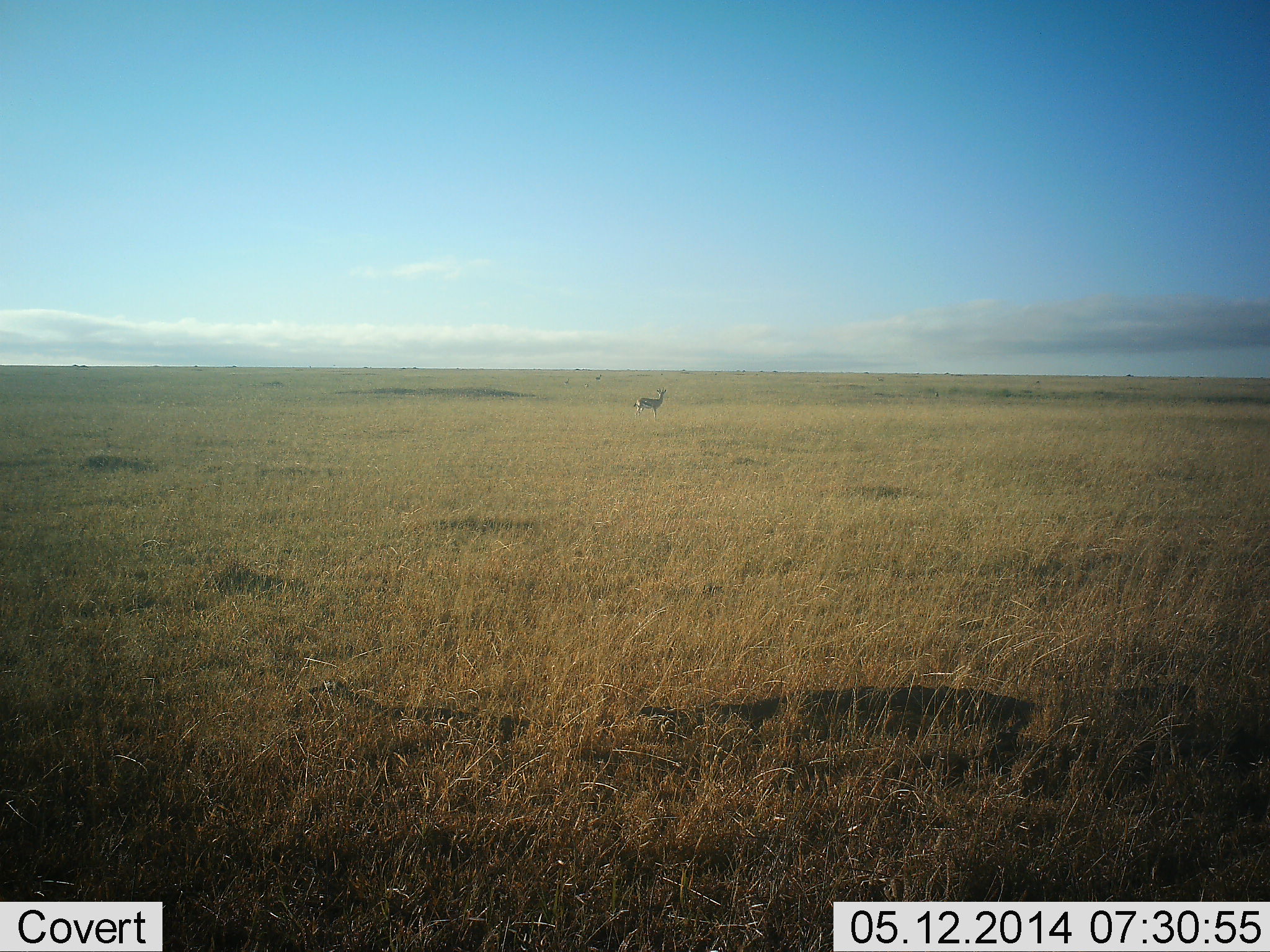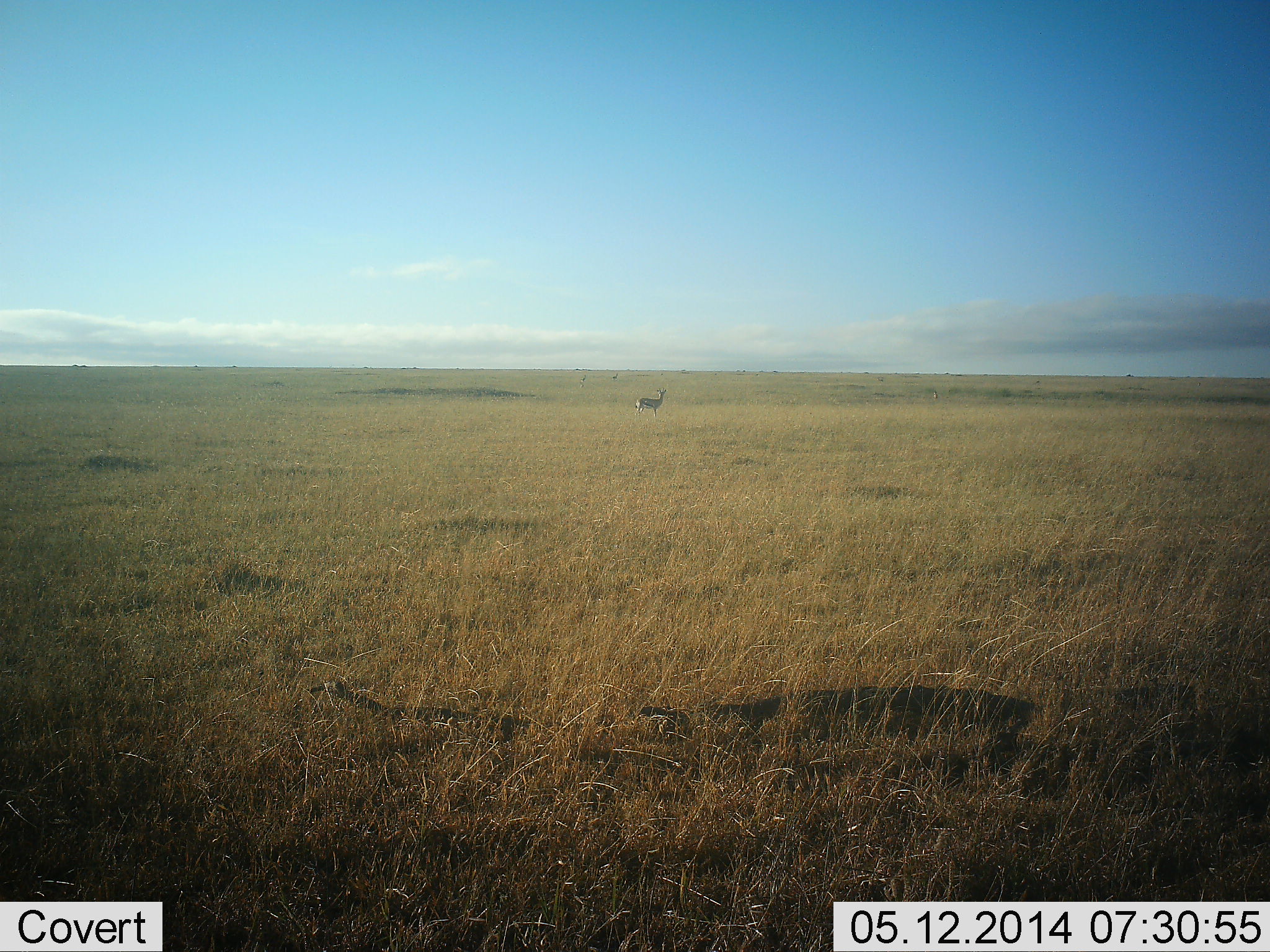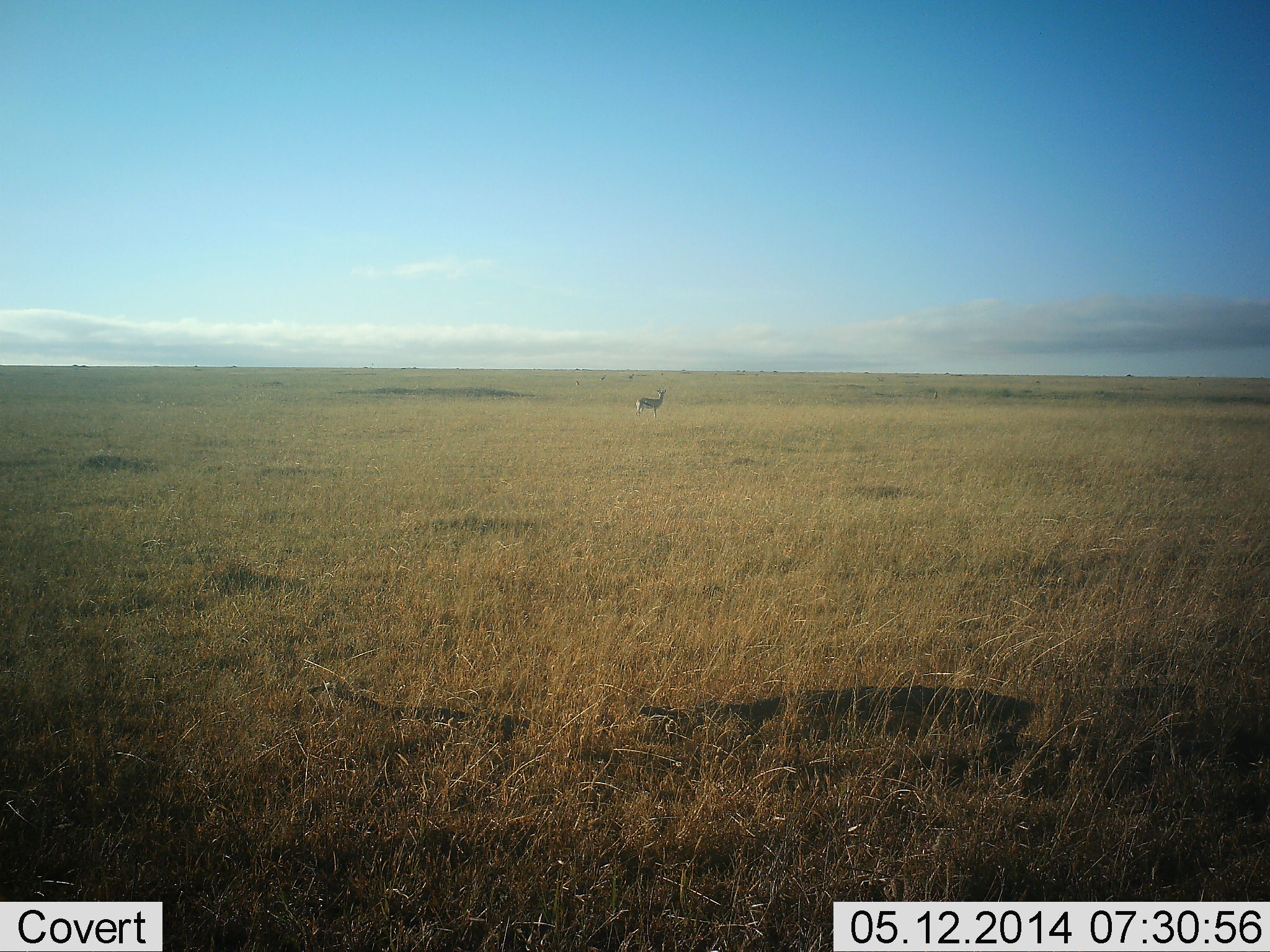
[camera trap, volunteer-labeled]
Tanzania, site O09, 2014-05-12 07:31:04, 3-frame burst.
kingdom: Animalia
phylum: Chordata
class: Mammalia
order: Artiodactyla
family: Bovidae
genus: Eudorcas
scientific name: Eudorcas thomsonii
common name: thomson's gazelle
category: gazellethomsons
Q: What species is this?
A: Gazellethomsons (thomson's gazelle) (Eudorcas thomsonii).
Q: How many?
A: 1.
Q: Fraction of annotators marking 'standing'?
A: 100%.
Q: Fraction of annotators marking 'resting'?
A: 0%.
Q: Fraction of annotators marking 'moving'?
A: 30%.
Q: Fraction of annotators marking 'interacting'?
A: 0%.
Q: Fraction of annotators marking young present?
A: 0%.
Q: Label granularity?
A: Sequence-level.